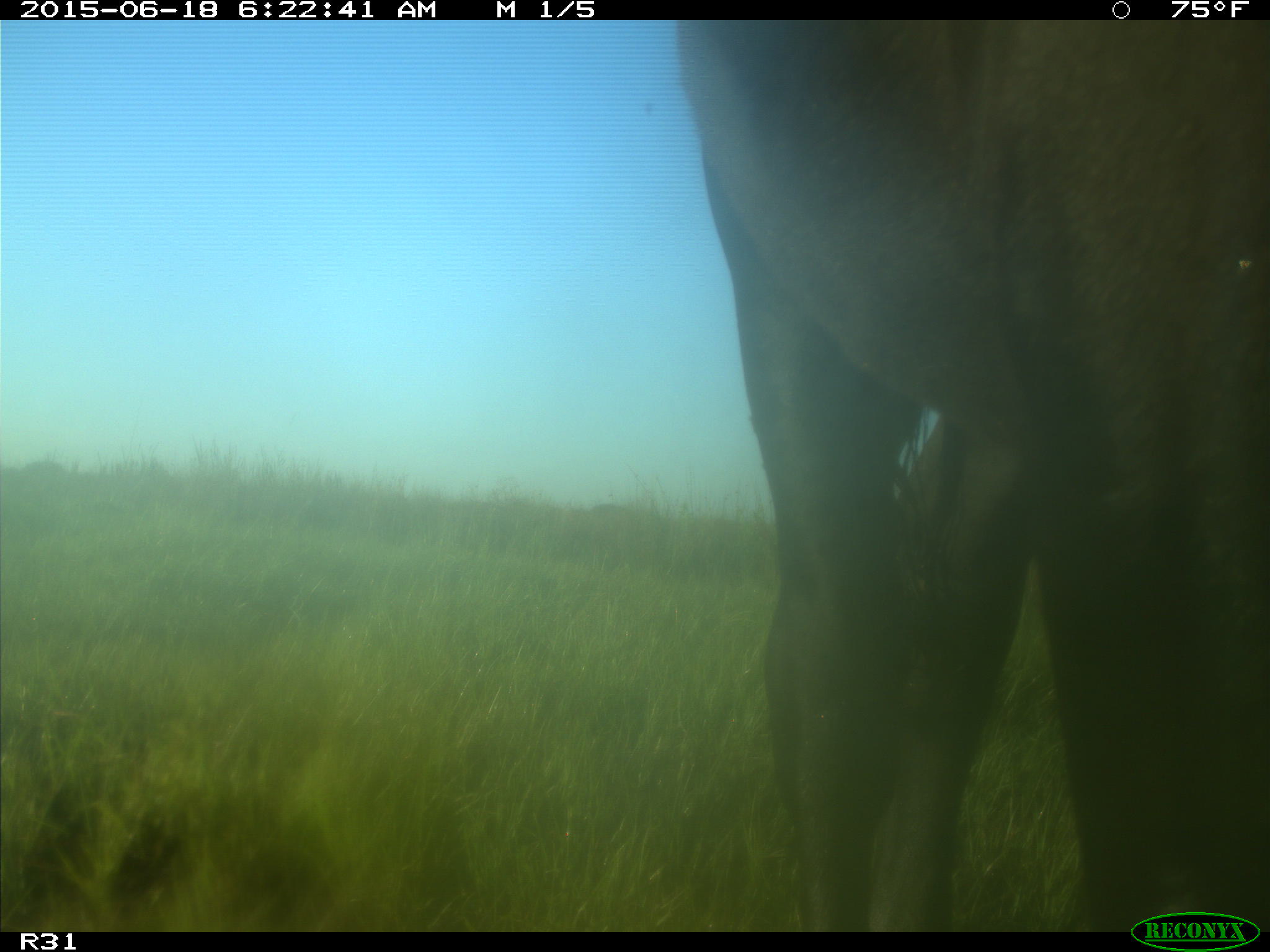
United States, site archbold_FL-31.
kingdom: Animalia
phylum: Chordata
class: Mammalia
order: Artiodactyla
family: Bovidae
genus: Bos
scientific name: Bos taurus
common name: domestic cow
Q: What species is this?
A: Bos taurus (domestic cow).